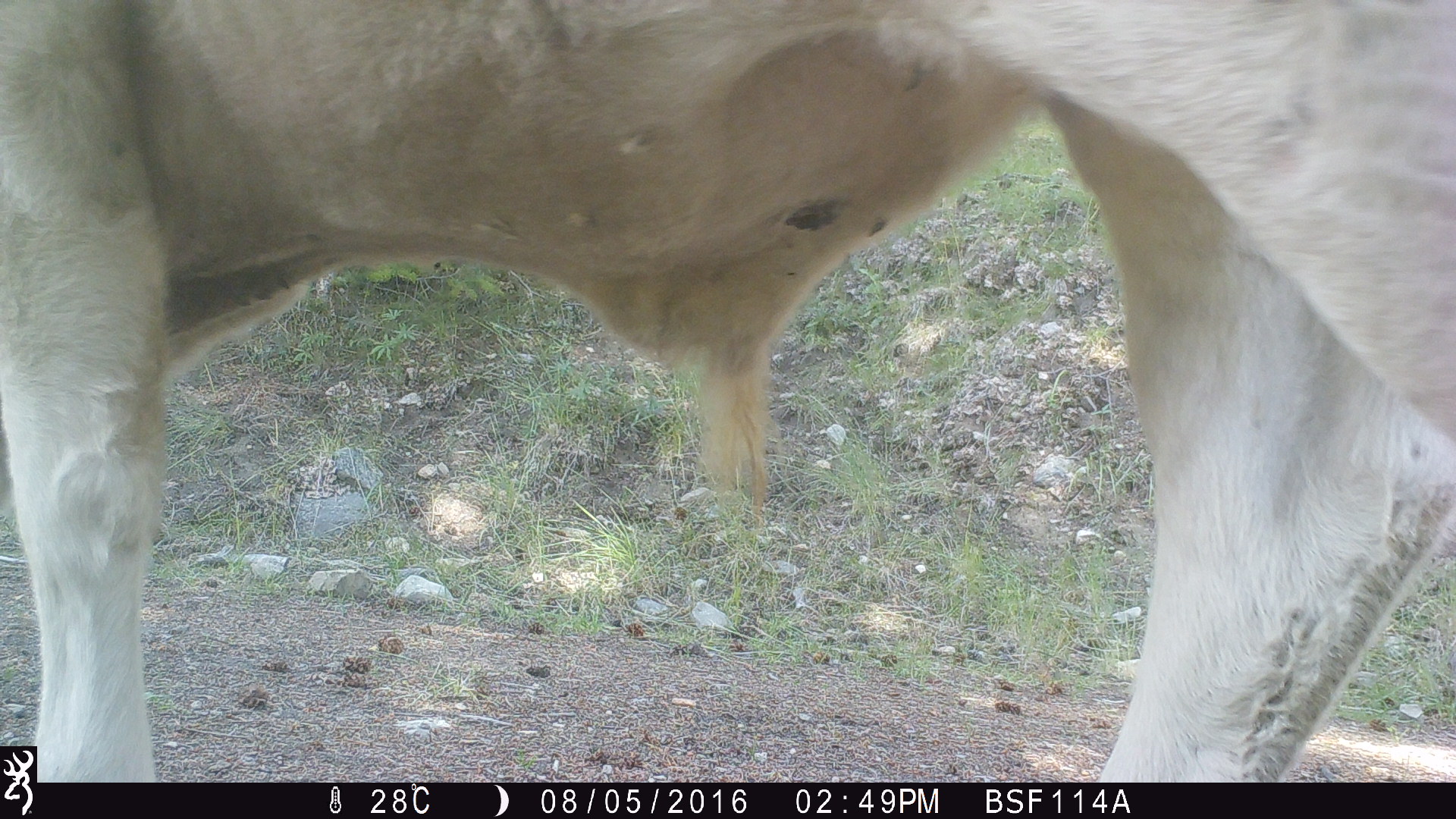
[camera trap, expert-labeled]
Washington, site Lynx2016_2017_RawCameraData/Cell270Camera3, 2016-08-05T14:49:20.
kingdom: Animalia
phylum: Chordata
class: Mammalia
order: Artiodactyla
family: Bovidae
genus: Bos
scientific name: Bos taurus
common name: domestic cattle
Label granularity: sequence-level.